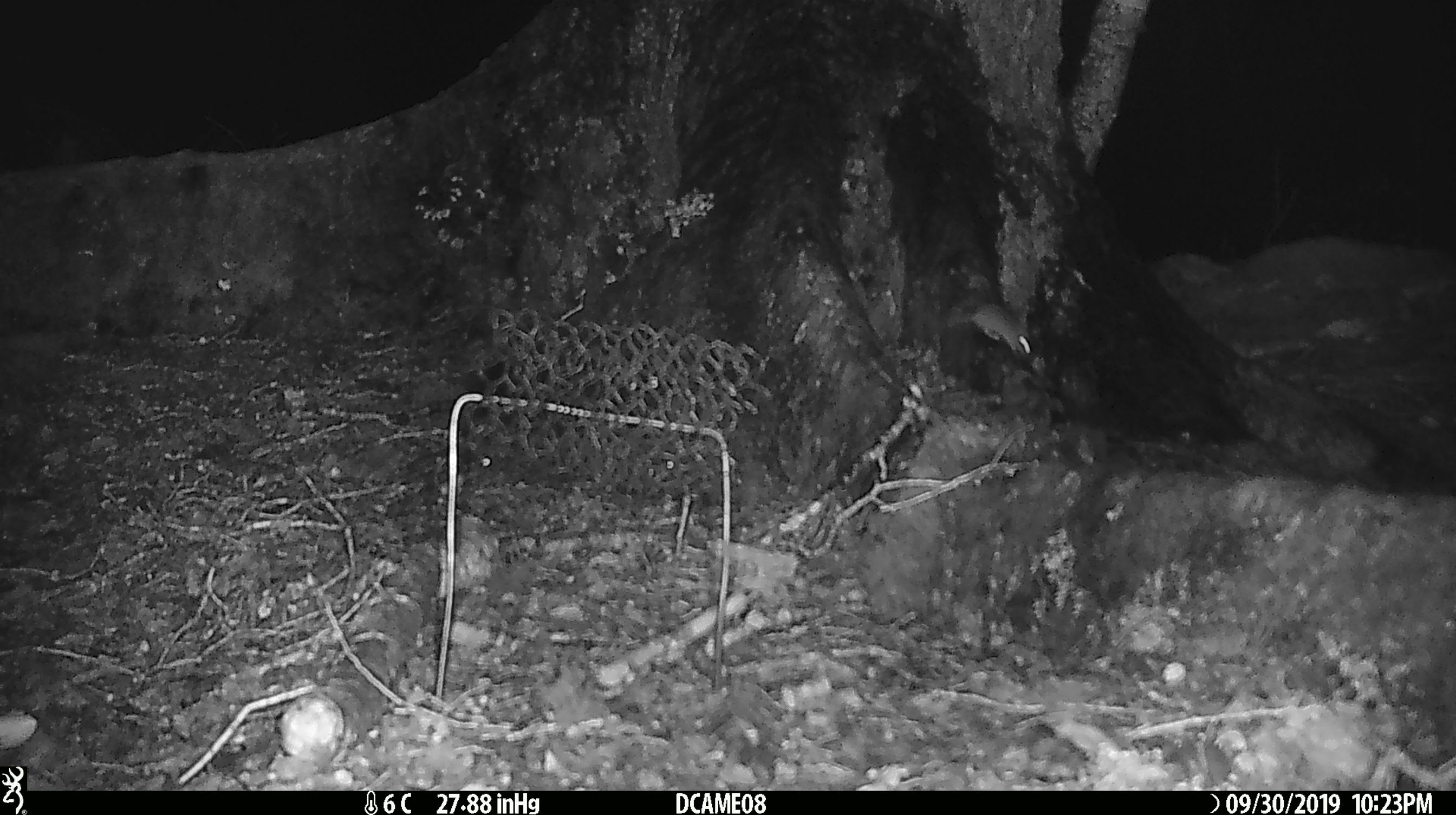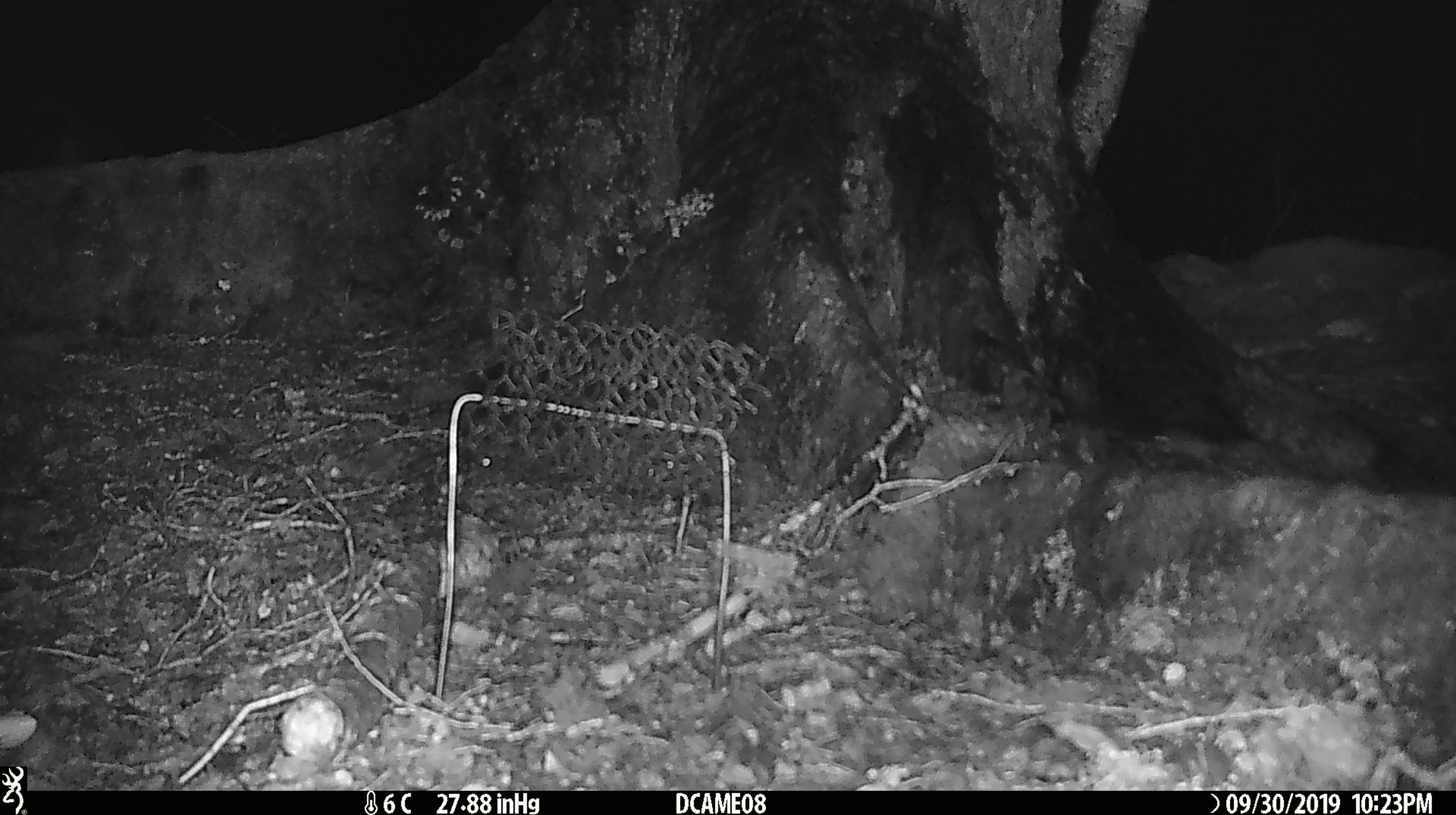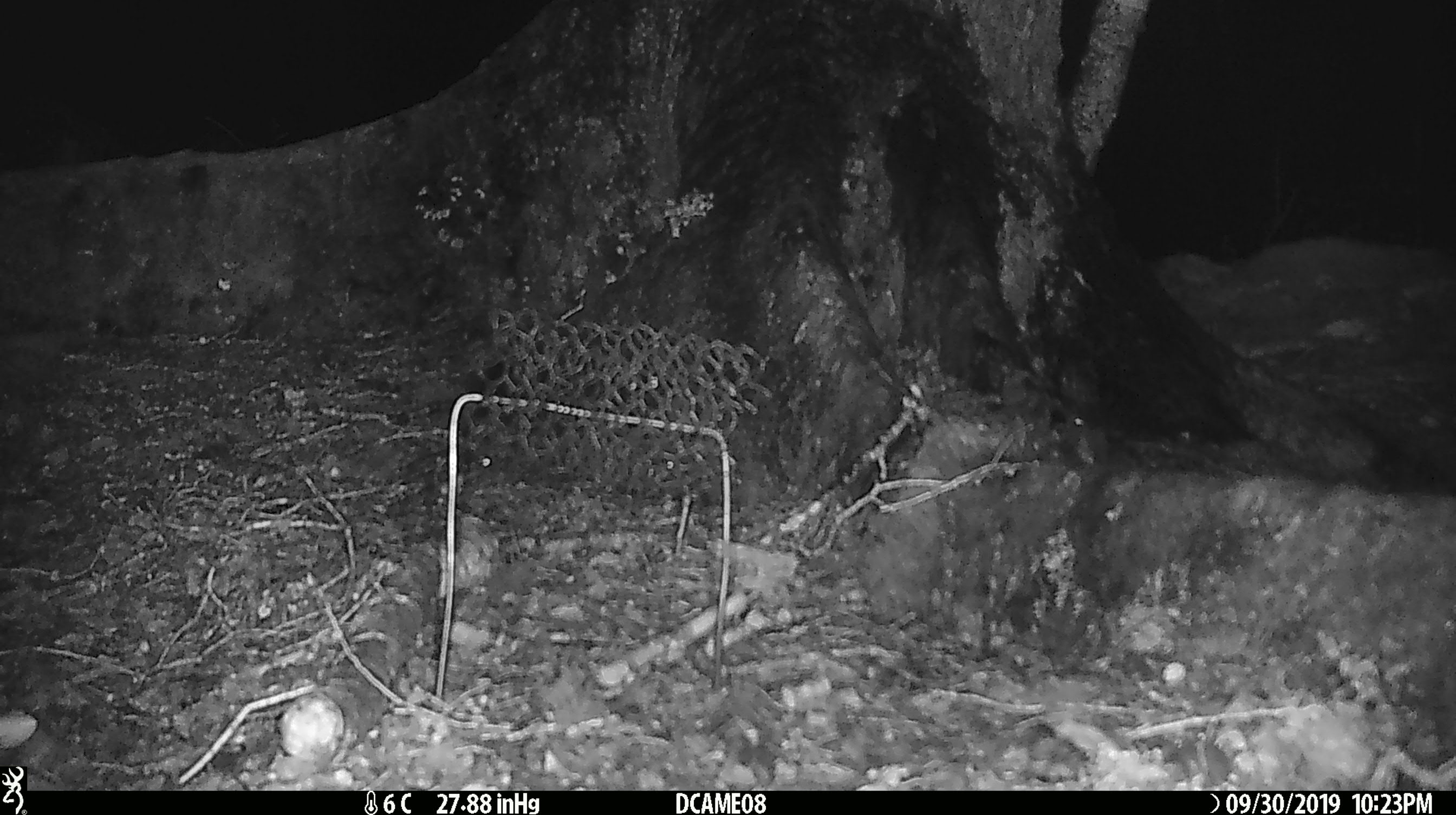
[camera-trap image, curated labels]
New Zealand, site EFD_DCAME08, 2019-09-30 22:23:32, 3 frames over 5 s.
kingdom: Animalia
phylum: Chordata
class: Mammalia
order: Rodentia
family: Muridae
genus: Mus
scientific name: Mus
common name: mouse